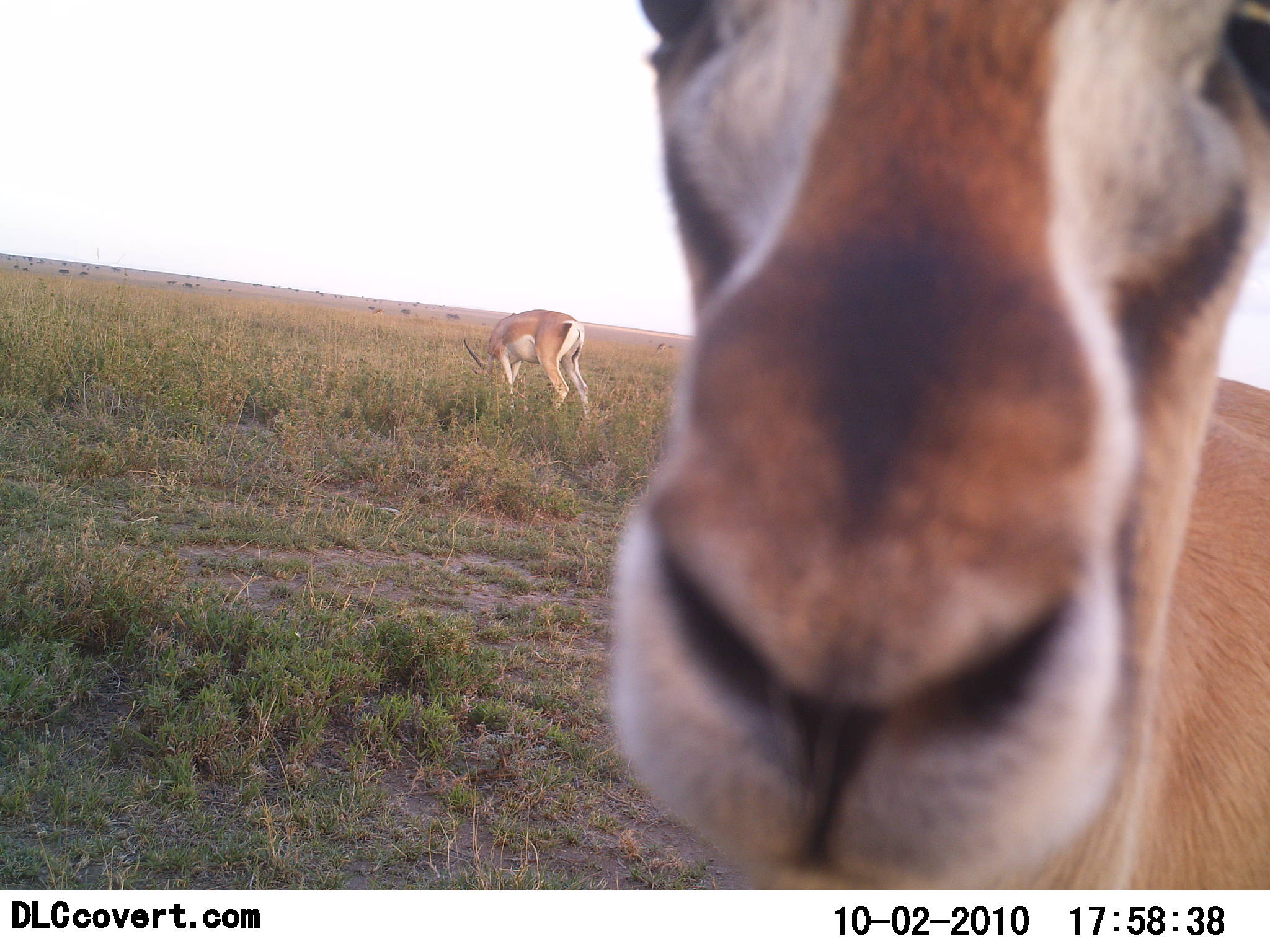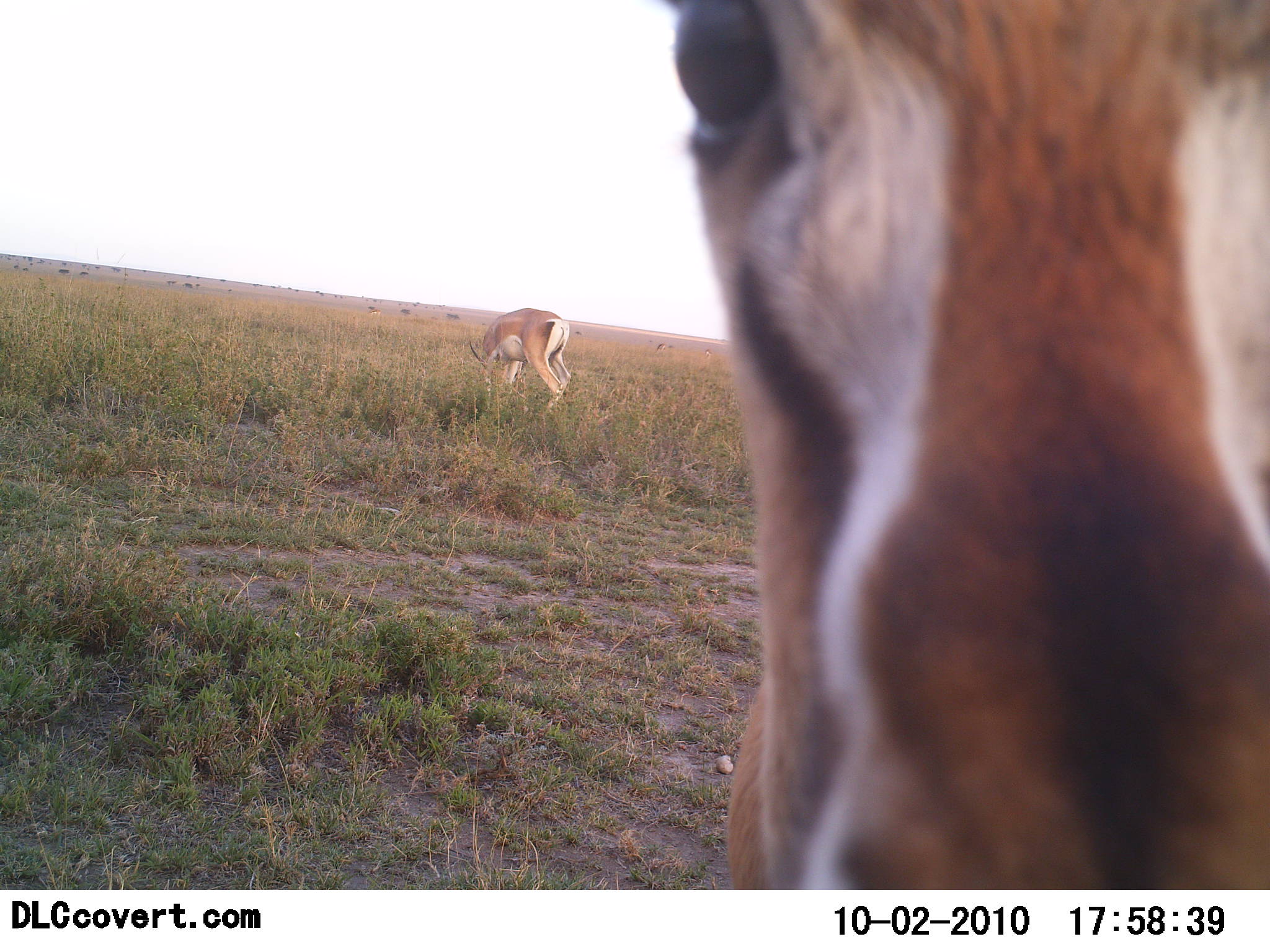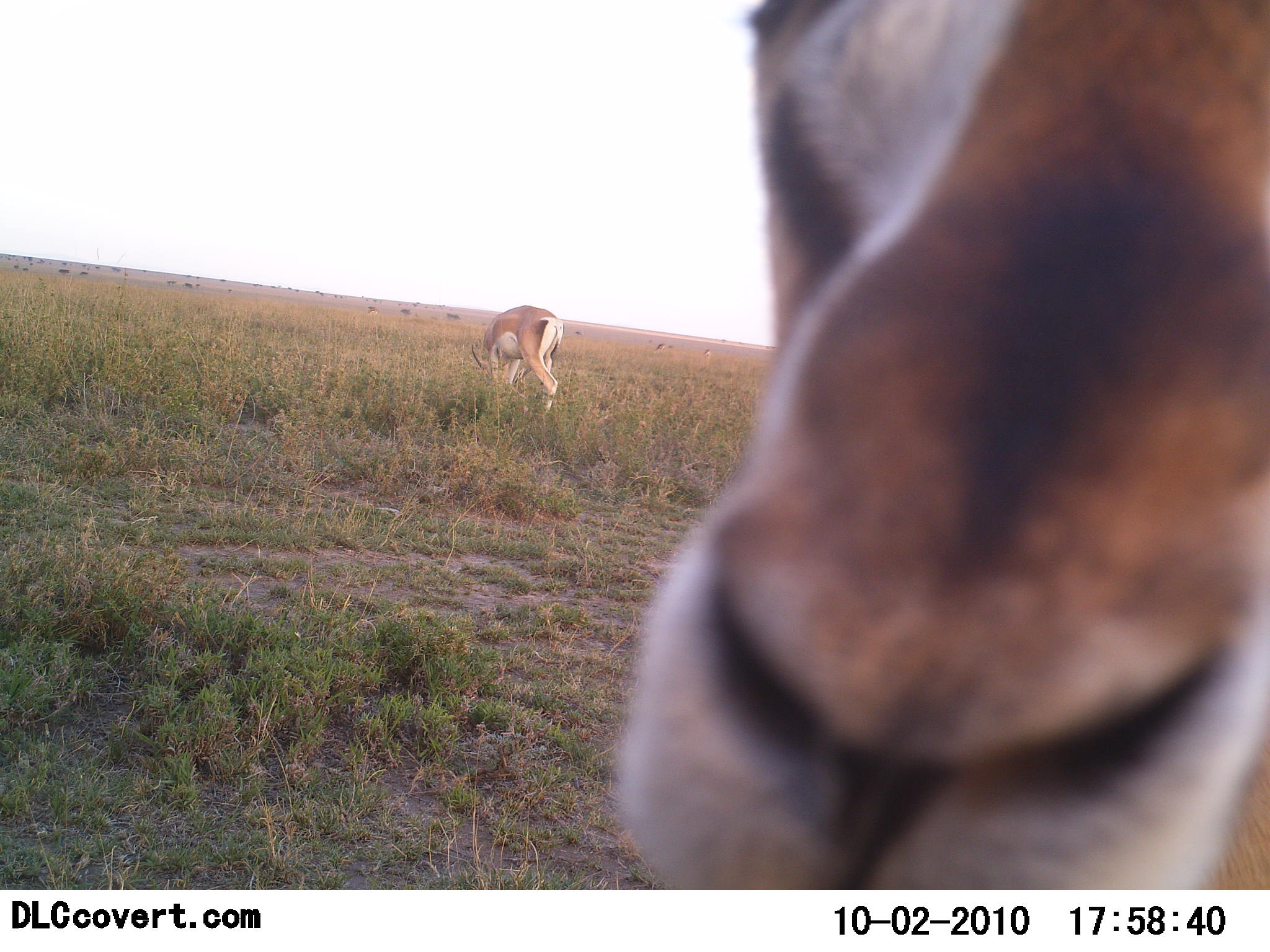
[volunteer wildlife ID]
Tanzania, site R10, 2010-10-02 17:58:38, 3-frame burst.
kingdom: Animalia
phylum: Chordata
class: Mammalia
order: Artiodactyla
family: Bovidae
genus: Nanger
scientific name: Nanger granti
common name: grant's gazelle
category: gazellegrants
Gazellegrants (grant's gazelle) (Nanger granti), count 2. Behavior (volunteer vote fractions): standing 61%, resting 0%, moving 28%, interacting 6%. Young present (vote fraction): 0%. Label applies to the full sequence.